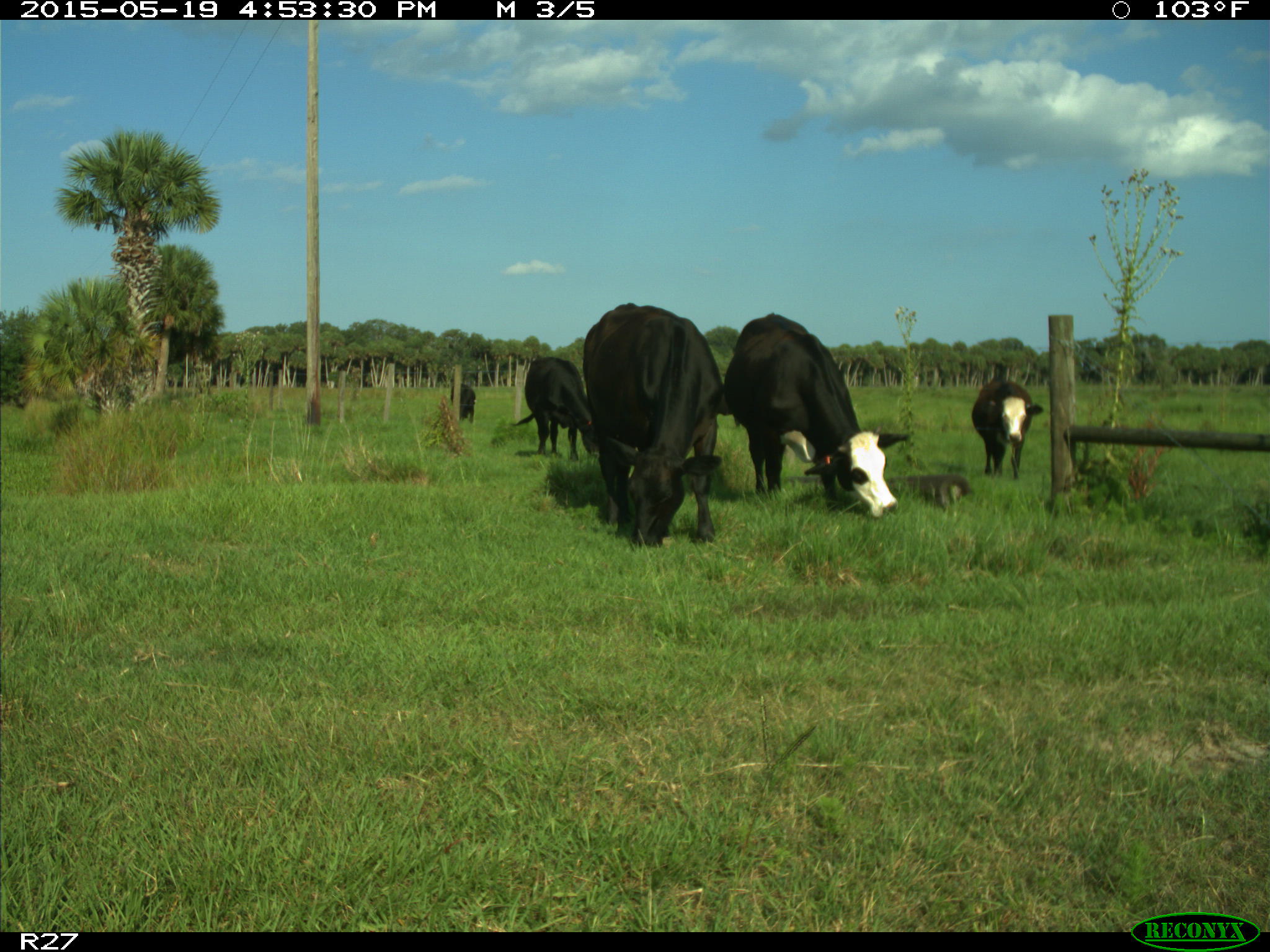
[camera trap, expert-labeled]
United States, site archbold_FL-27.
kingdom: Animalia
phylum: Chordata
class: Mammalia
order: Artiodactyla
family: Bovidae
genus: Bos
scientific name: Bos taurus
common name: domestic cow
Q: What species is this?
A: Bos taurus (domestic cow).